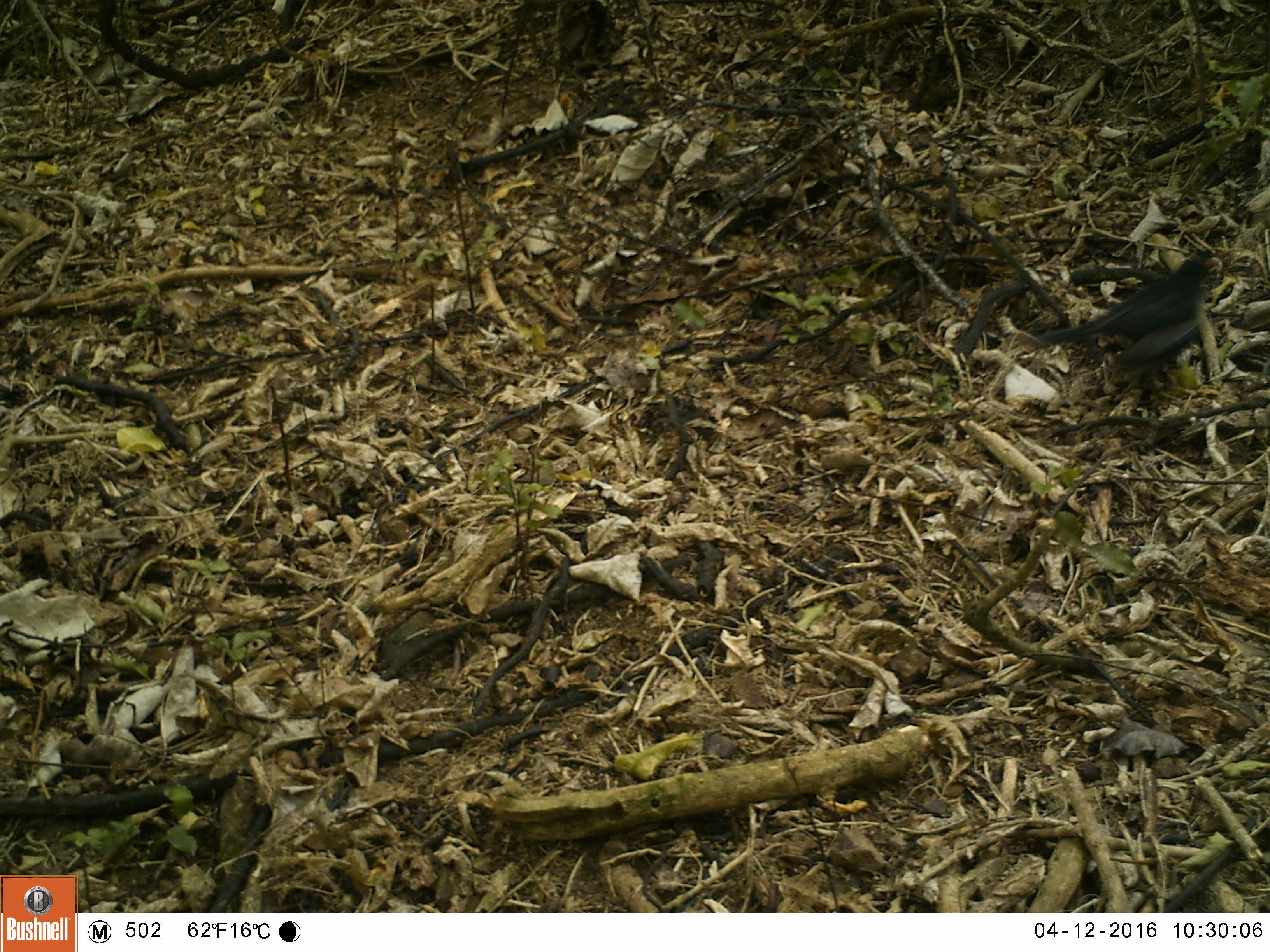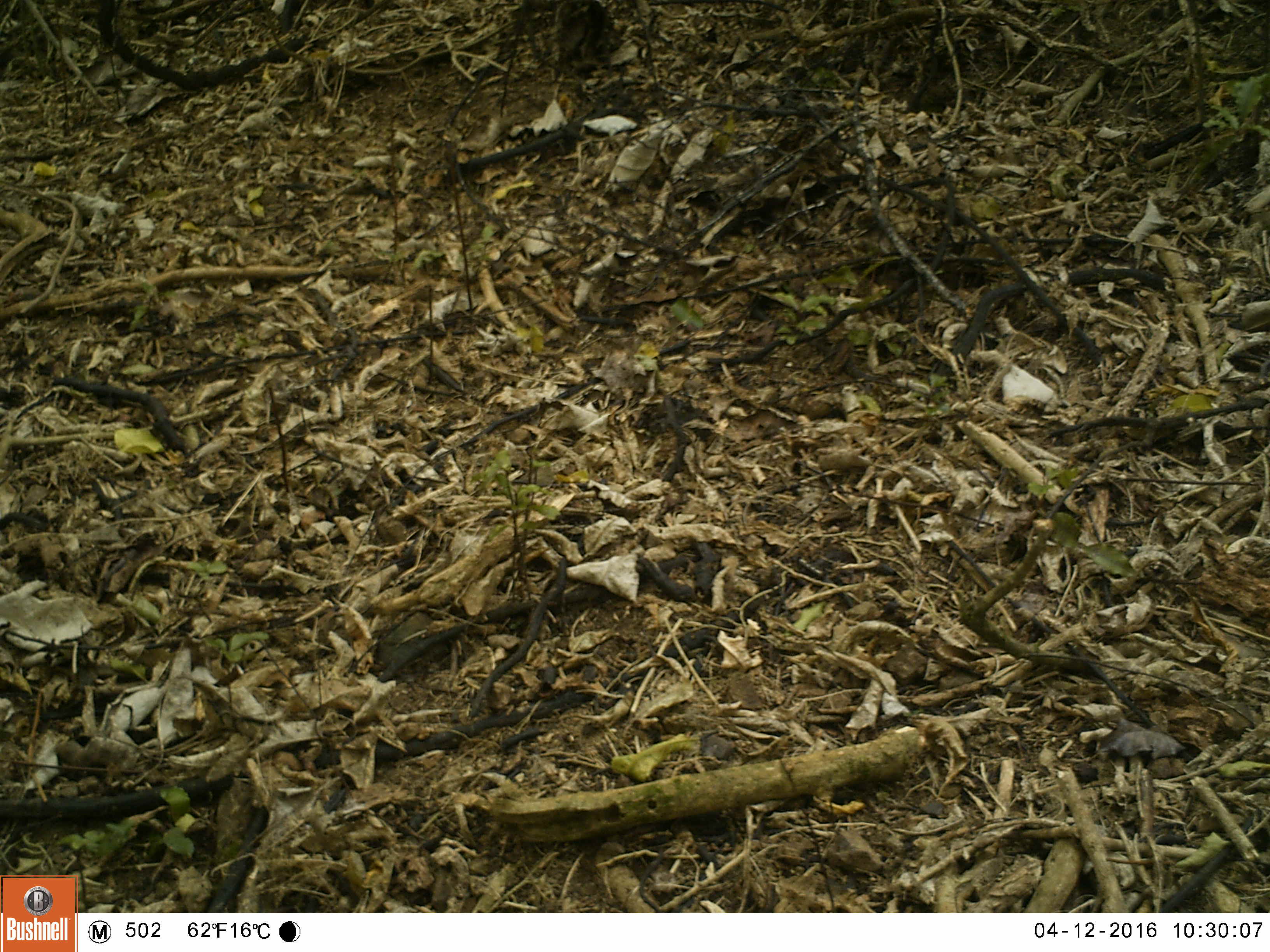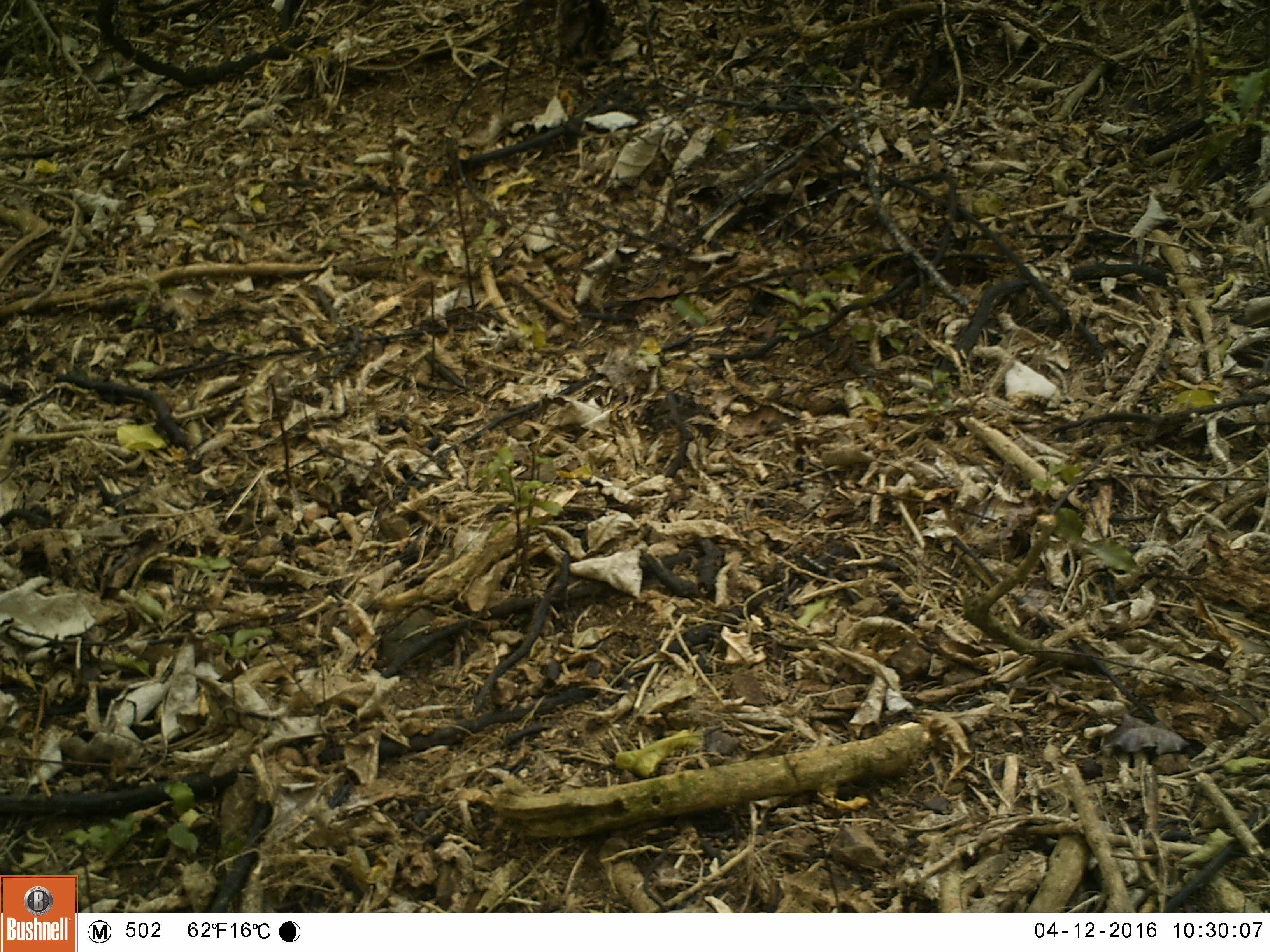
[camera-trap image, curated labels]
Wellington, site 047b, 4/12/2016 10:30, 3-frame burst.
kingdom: Animalia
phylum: Chordata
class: Aves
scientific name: Aves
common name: bird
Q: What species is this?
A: Bird (Aves).